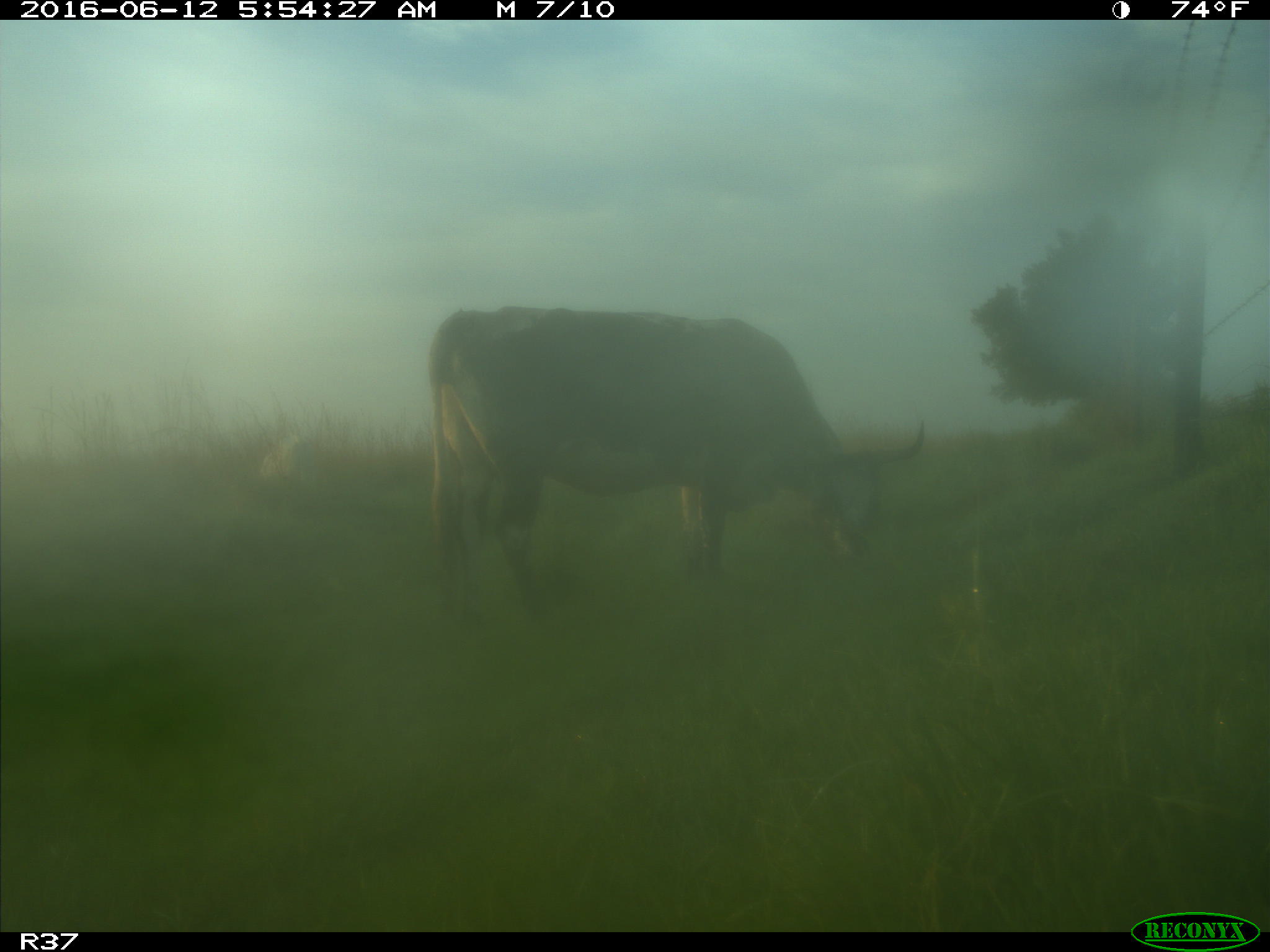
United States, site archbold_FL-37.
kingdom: Animalia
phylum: Chordata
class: Mammalia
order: Artiodactyla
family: Bovidae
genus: Bos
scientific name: Bos taurus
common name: domestic cow